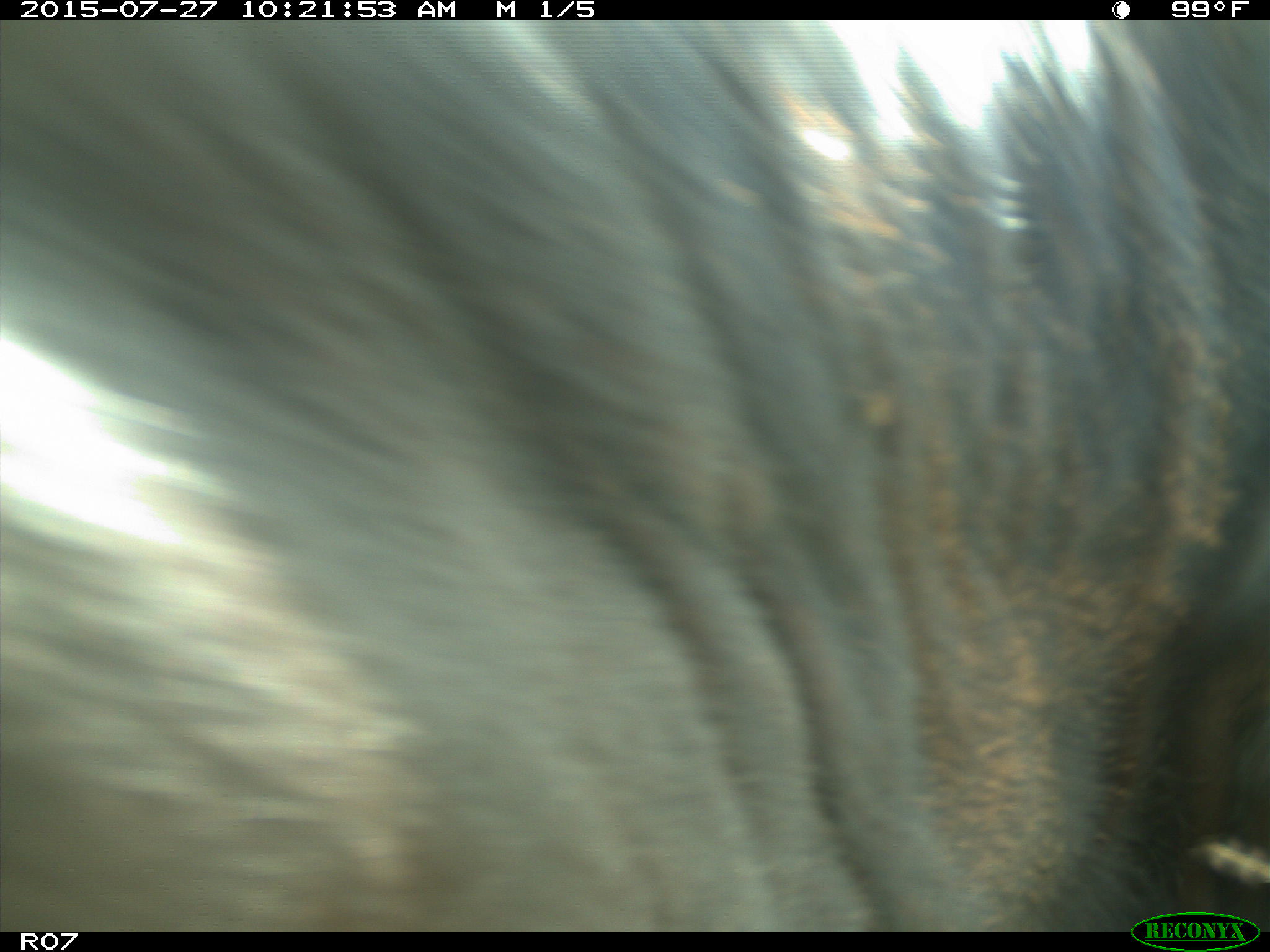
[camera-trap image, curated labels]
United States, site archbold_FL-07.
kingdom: Animalia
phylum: Chordata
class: Mammalia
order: Artiodactyla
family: Bovidae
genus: Bos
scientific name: Bos taurus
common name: domestic cow